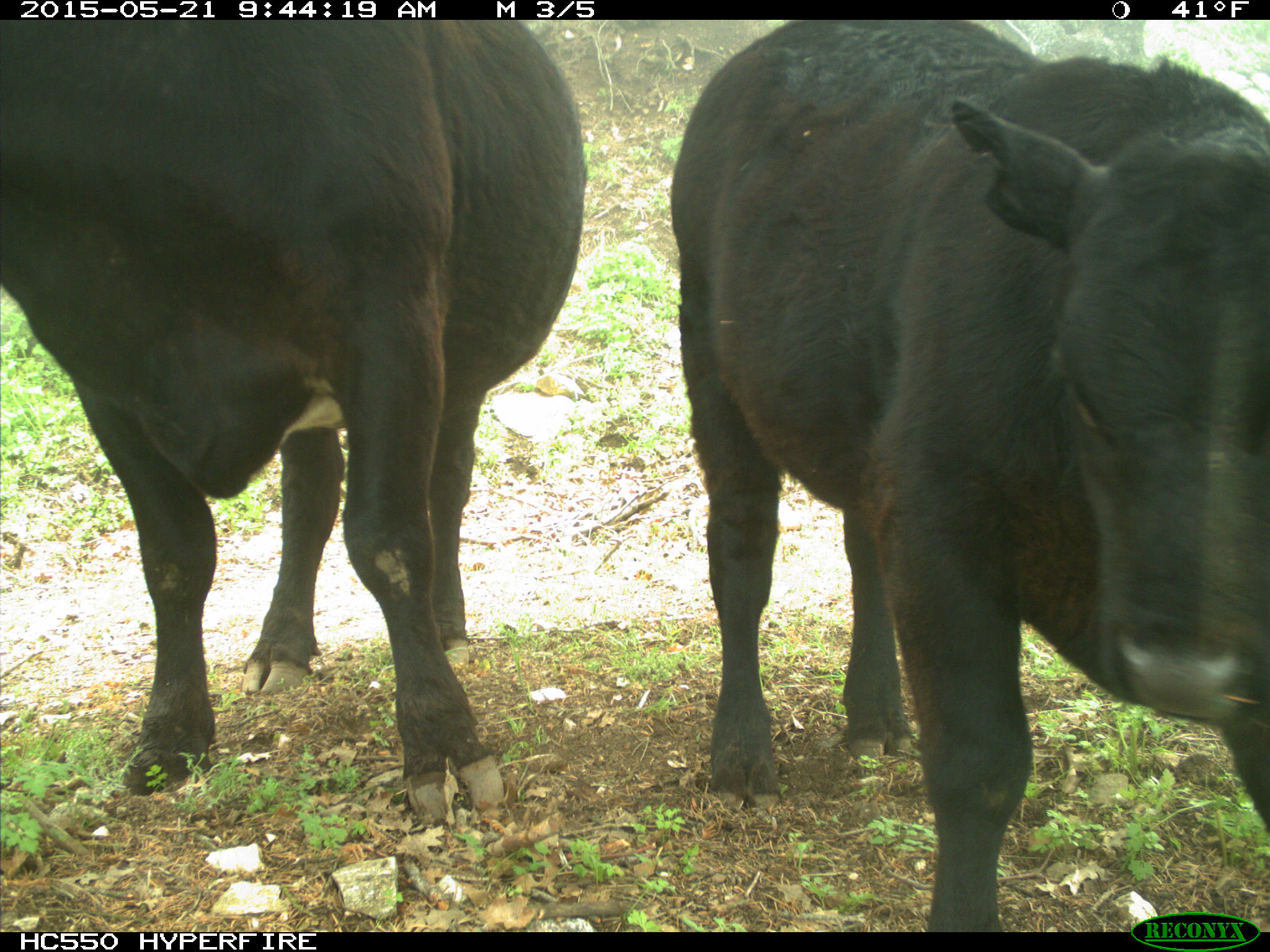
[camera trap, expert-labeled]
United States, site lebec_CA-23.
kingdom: Animalia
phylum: Chordata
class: Mammalia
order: Artiodactyla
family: Bovidae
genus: Bos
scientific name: Bos taurus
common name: domestic cow